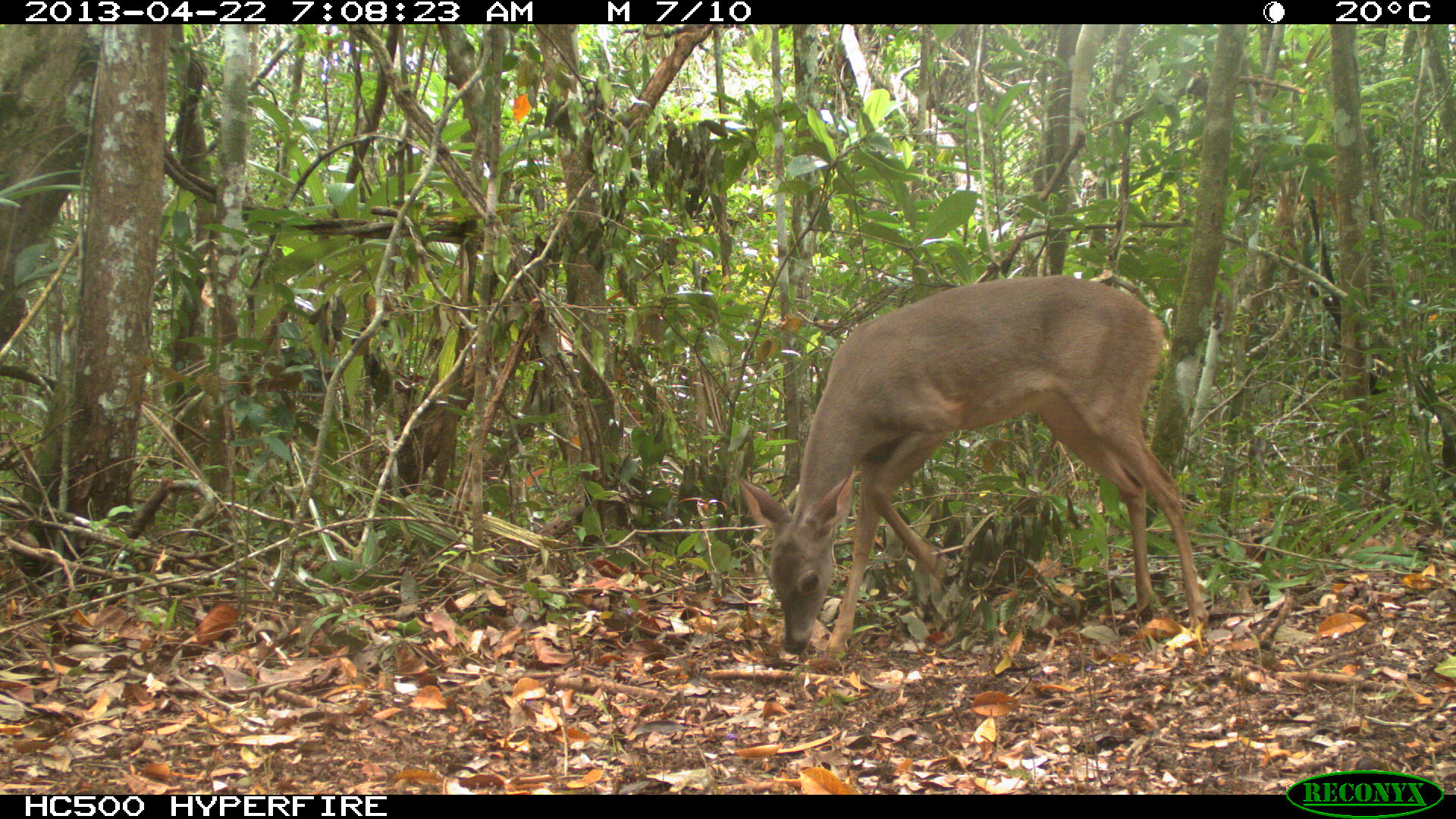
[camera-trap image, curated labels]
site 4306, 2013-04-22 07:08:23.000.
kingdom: Animalia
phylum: Chordata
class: Mammalia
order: Artiodactyla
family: Cervidae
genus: Odocoileus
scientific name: Odocoileus virginianus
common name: white-tailed deer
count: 1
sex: female